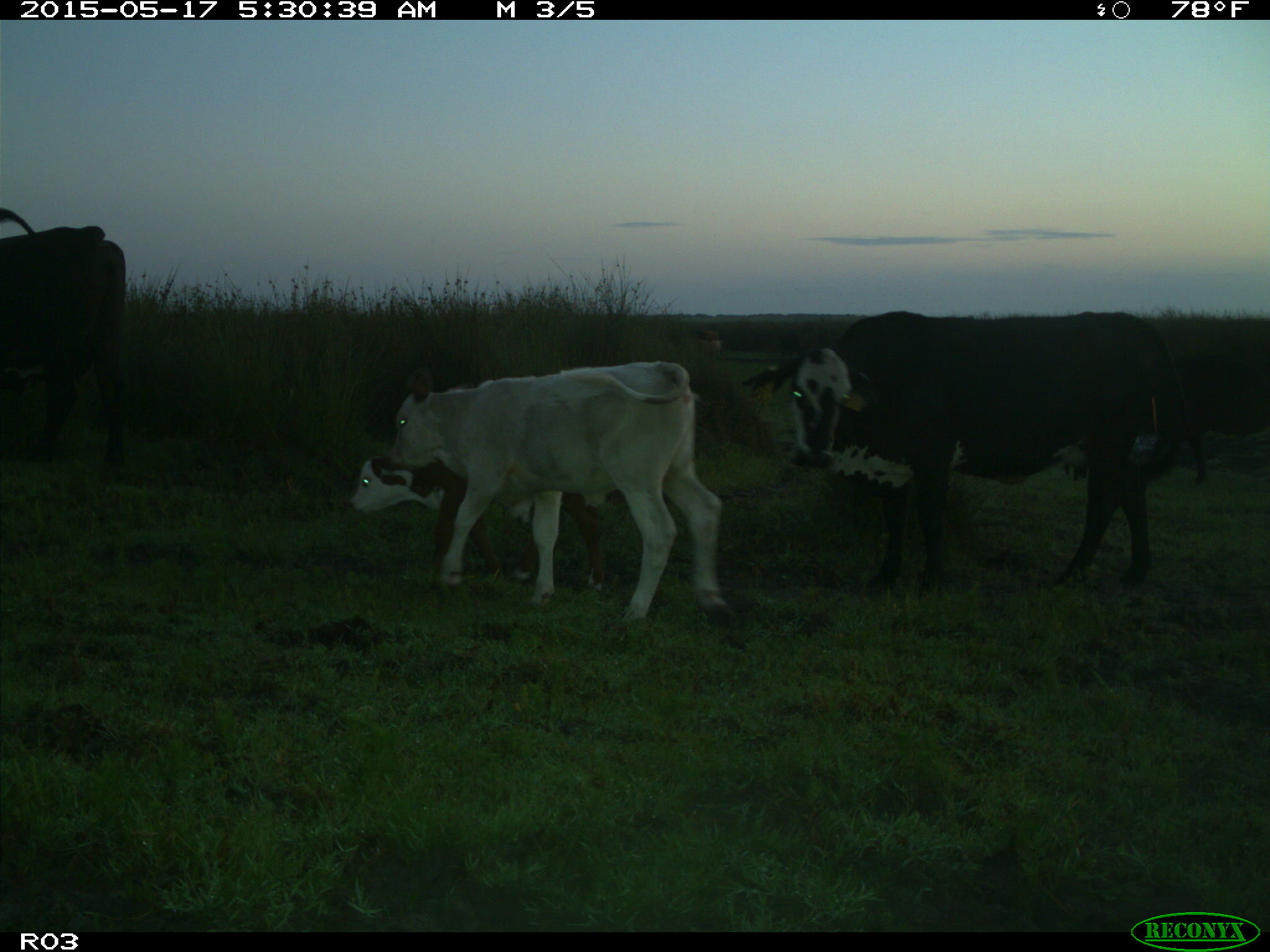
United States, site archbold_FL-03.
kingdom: Animalia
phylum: Chordata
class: Mammalia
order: Artiodactyla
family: Bovidae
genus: Bos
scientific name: Bos taurus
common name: domestic cow